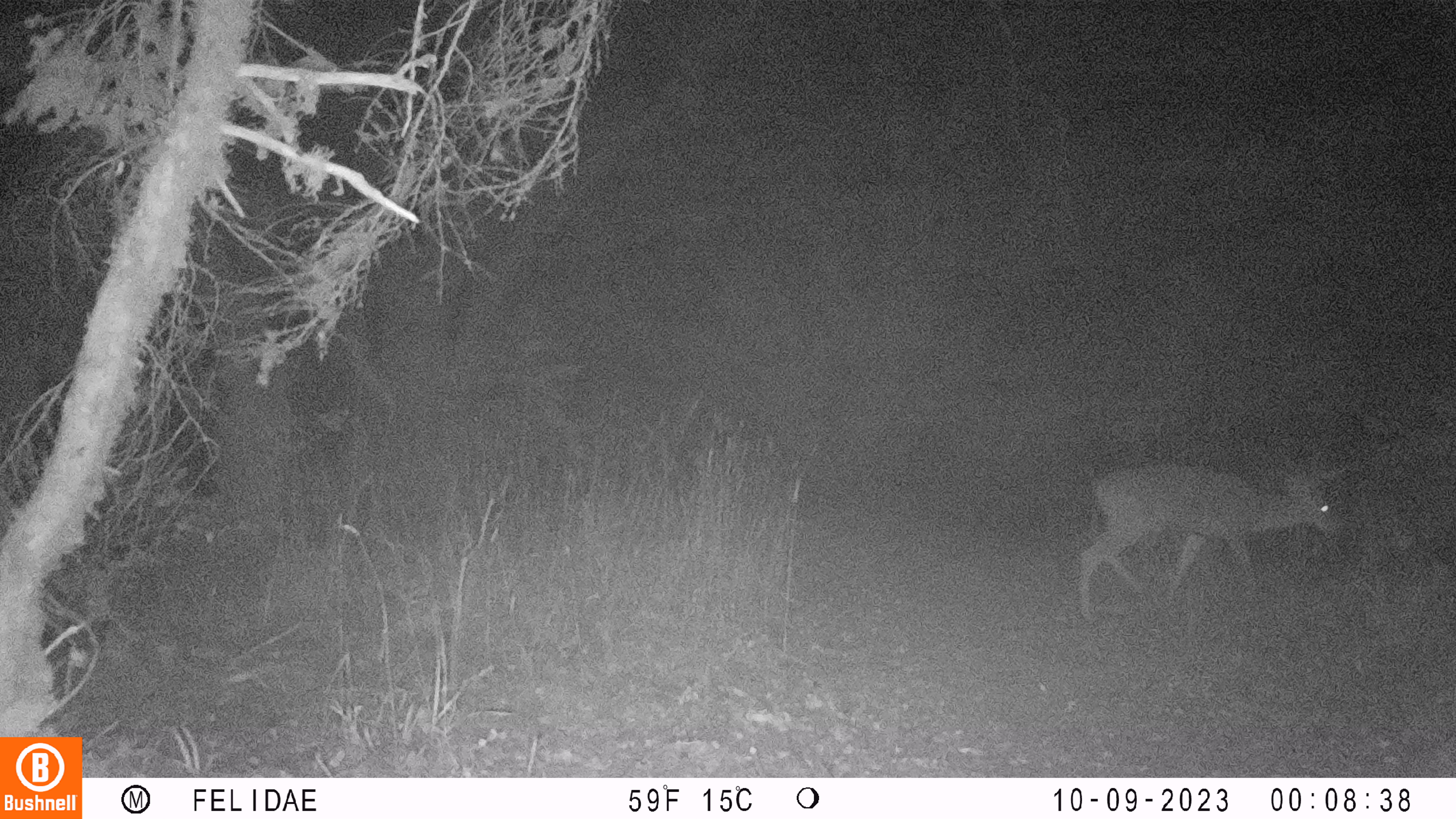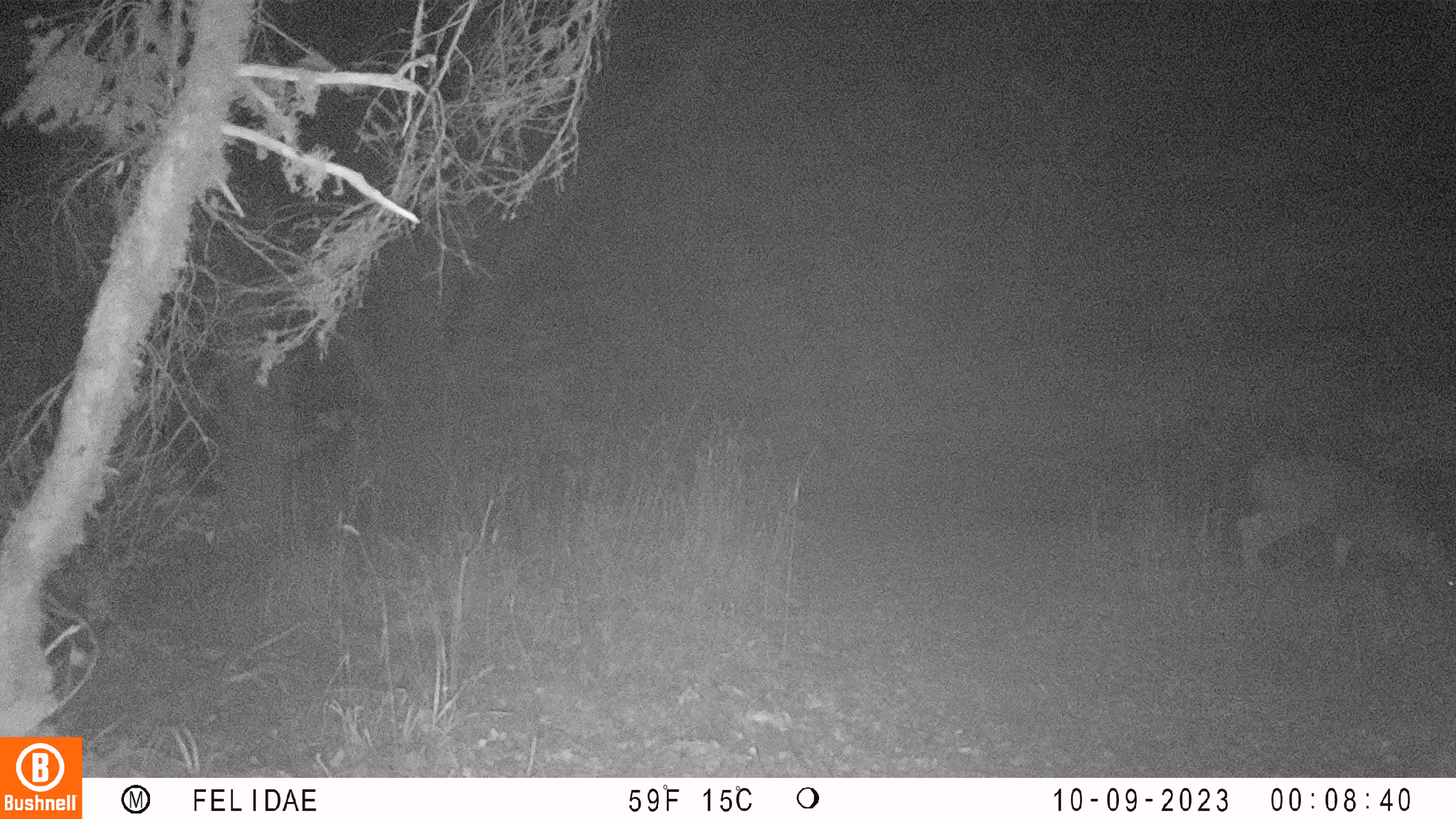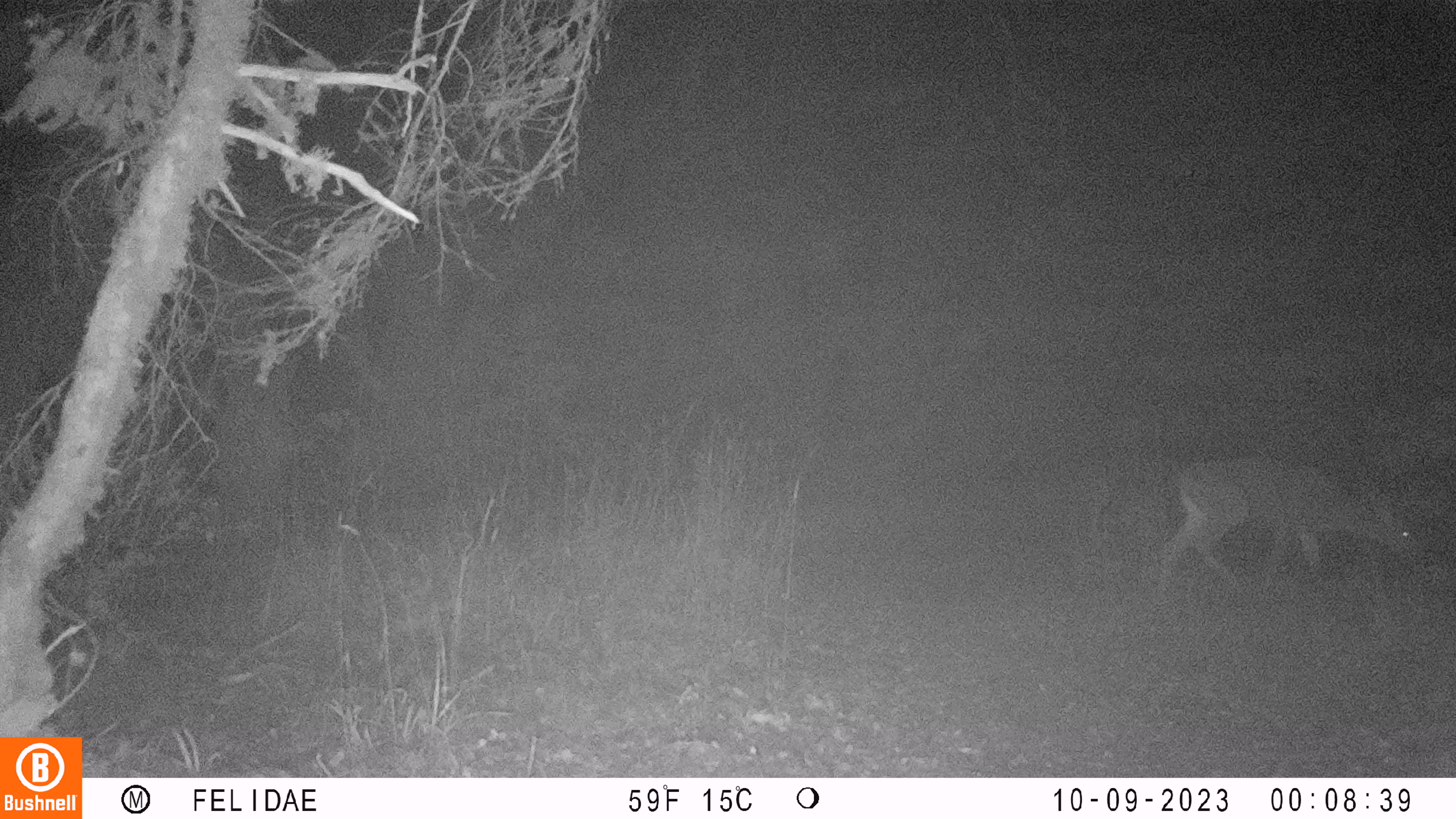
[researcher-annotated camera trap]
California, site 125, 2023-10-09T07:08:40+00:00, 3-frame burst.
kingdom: Animalia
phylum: Chordata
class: Mammalia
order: Artiodactyla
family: Cervidae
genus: Odocoileus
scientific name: Odocoileus hemionus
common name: mule deer